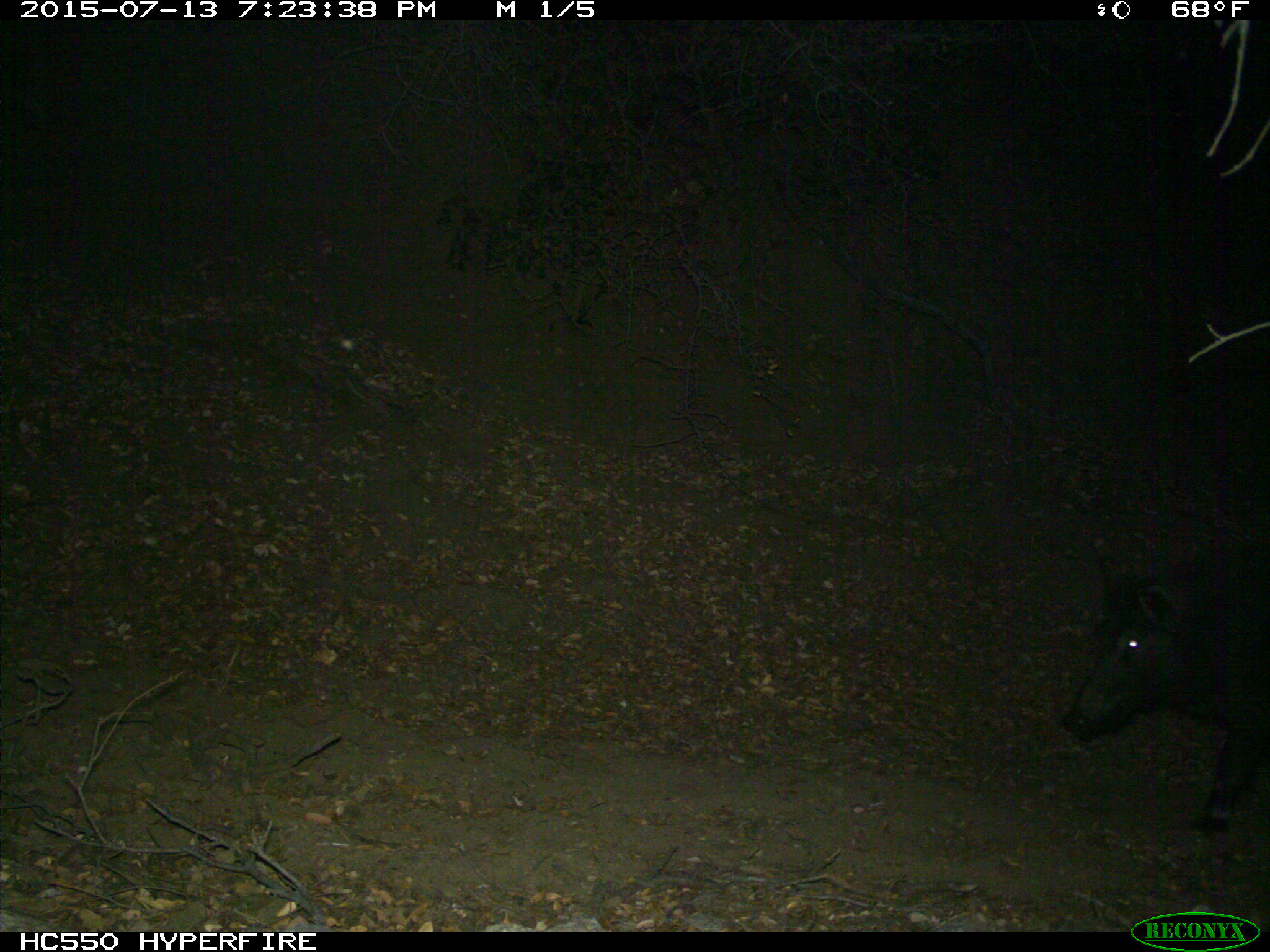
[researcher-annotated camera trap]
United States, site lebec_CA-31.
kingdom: Animalia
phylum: Chordata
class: Mammalia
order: Artiodactyla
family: Suidae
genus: Sus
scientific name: Sus scrofa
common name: wild boar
Sus scrofa (wild boar).